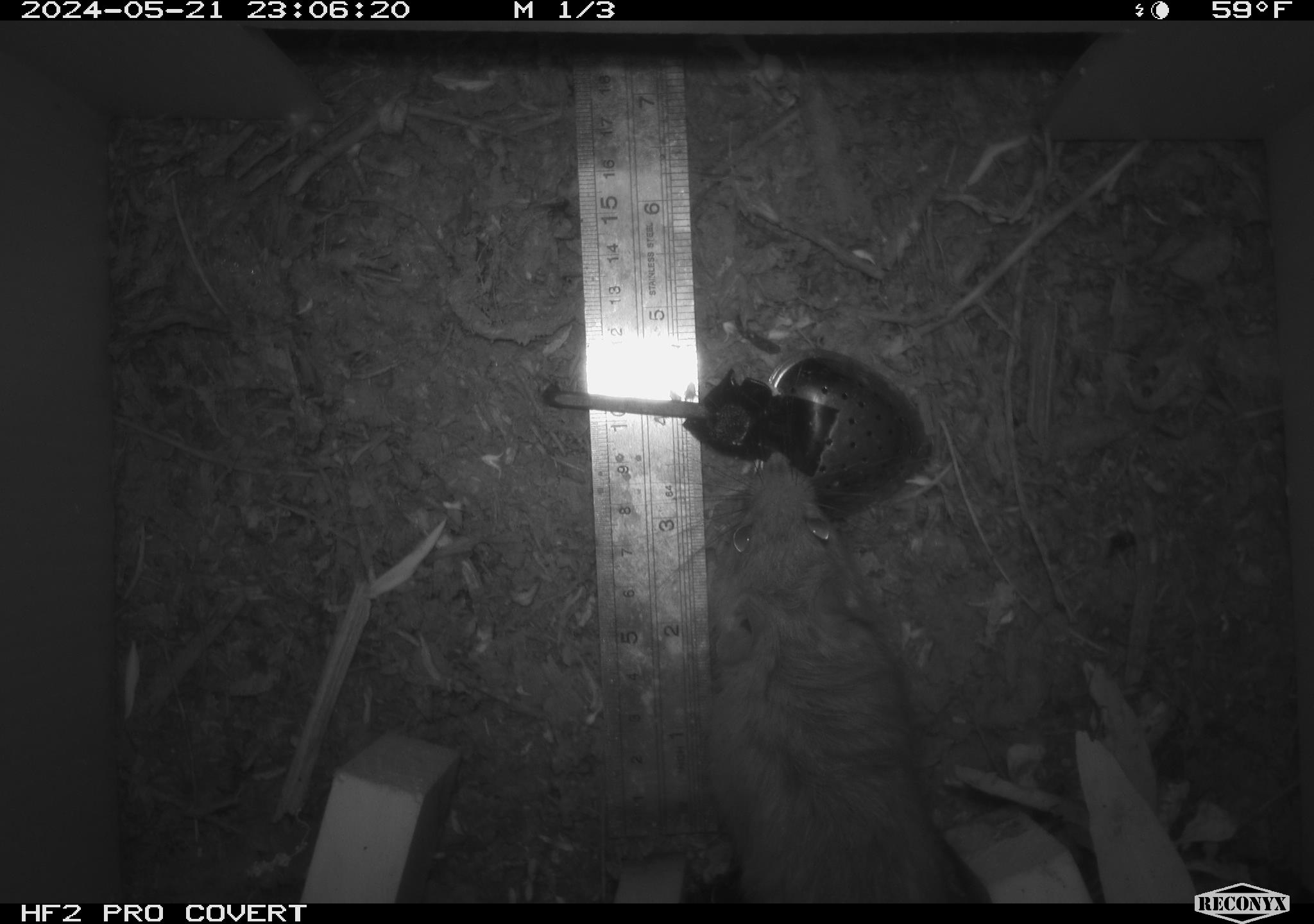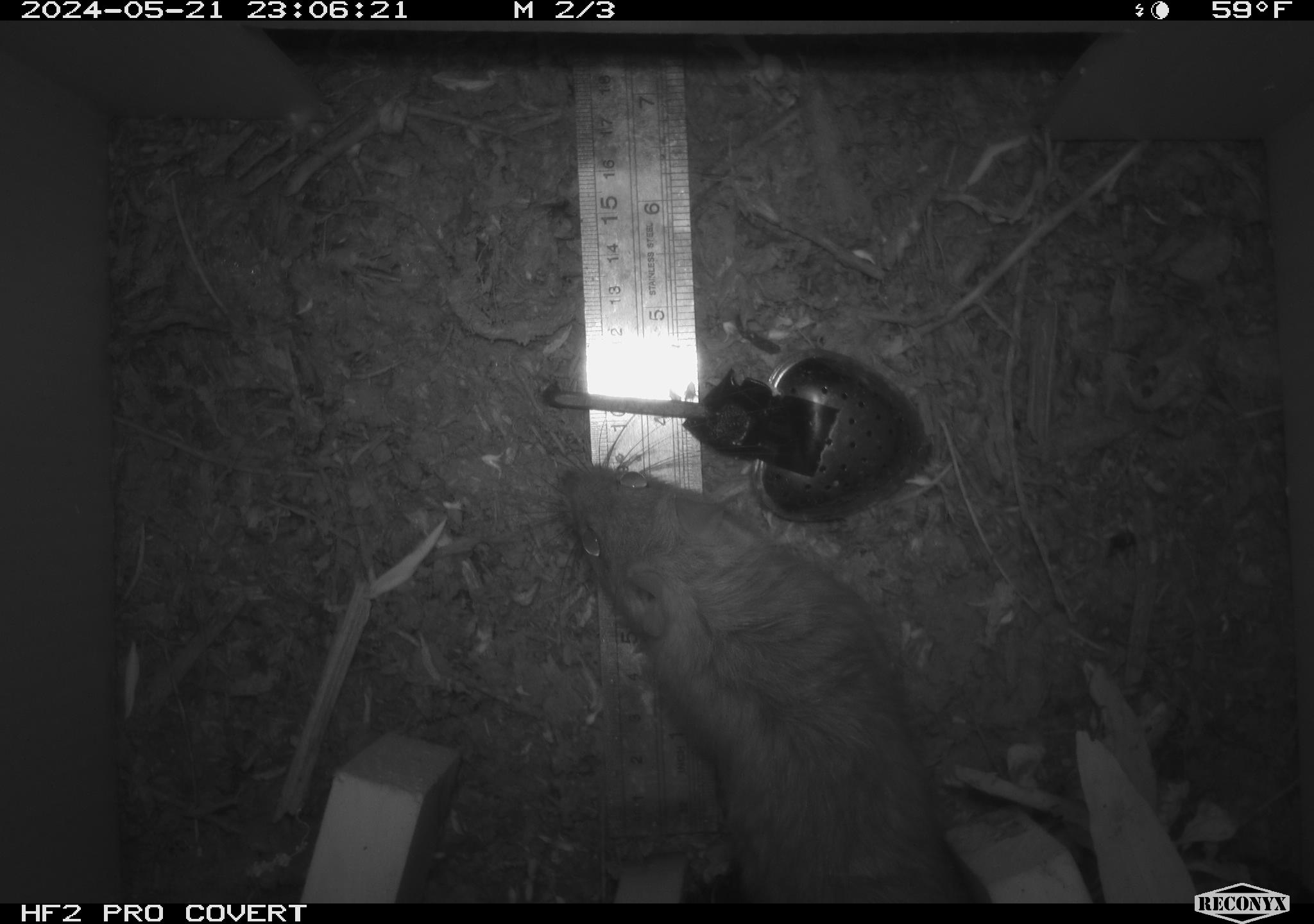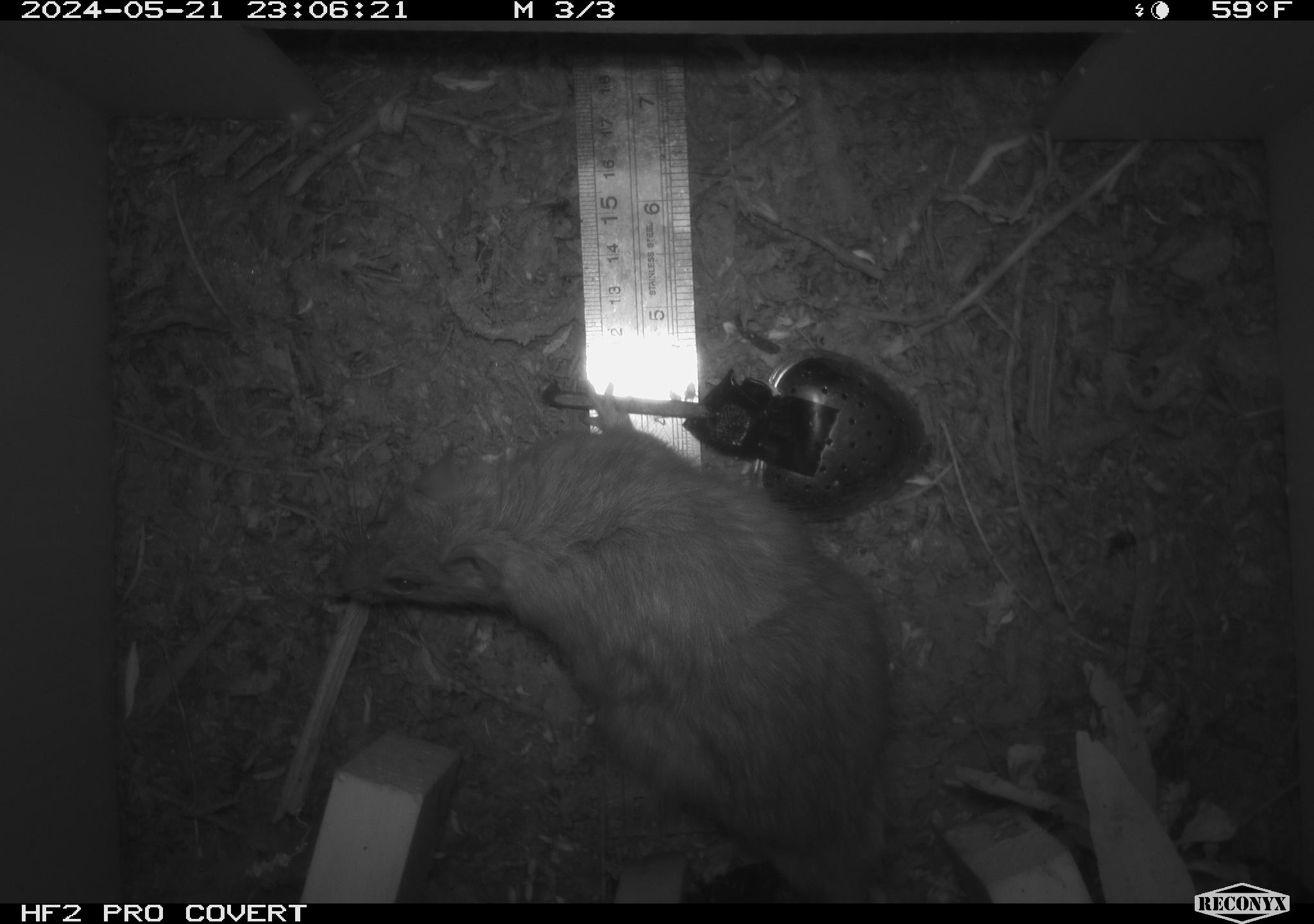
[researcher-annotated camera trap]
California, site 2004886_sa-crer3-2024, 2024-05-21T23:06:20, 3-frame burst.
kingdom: Animalia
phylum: Chordata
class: Mammalia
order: Rodentia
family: Muridae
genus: Rattus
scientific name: Rattus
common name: rat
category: rattus species